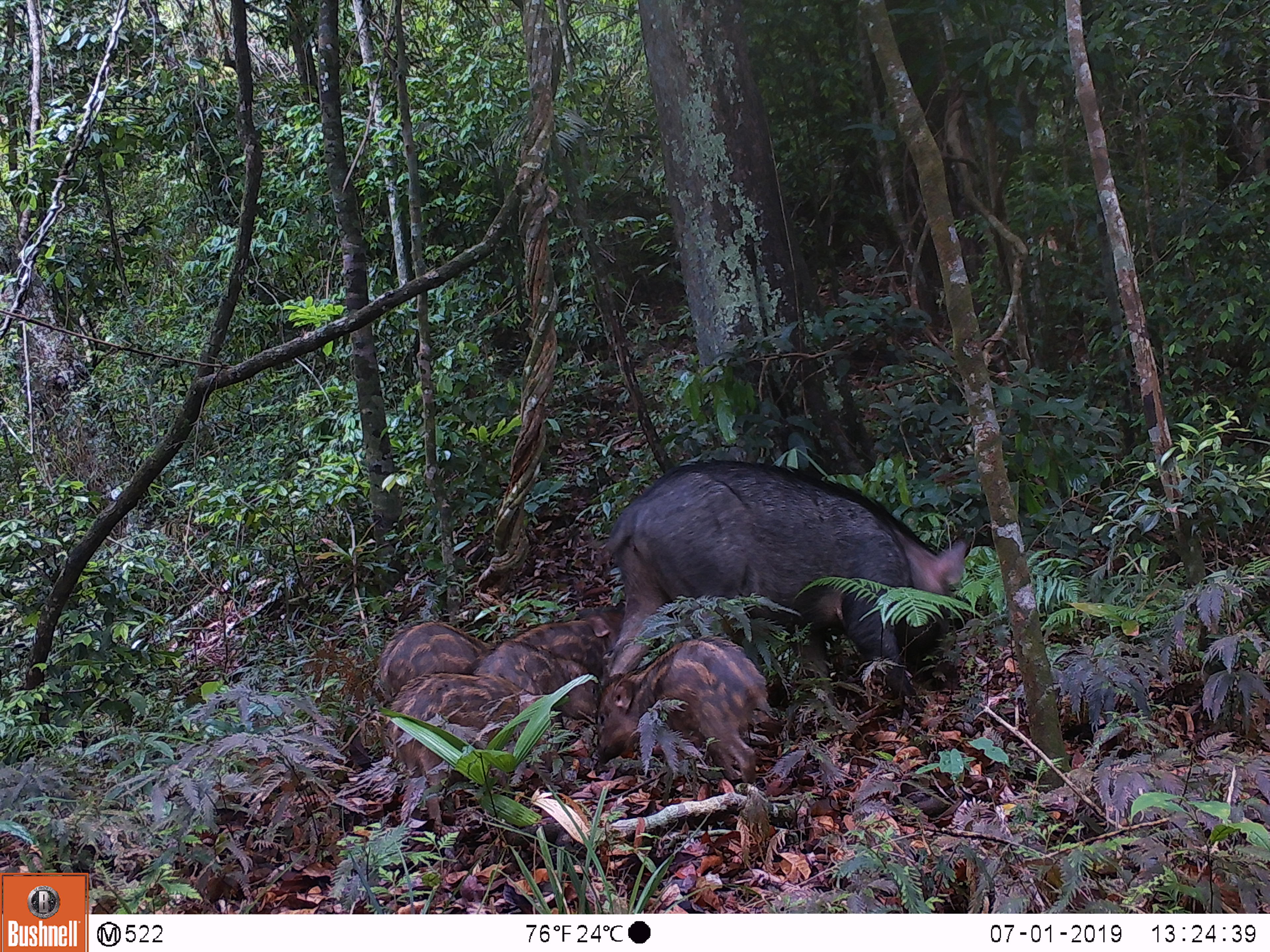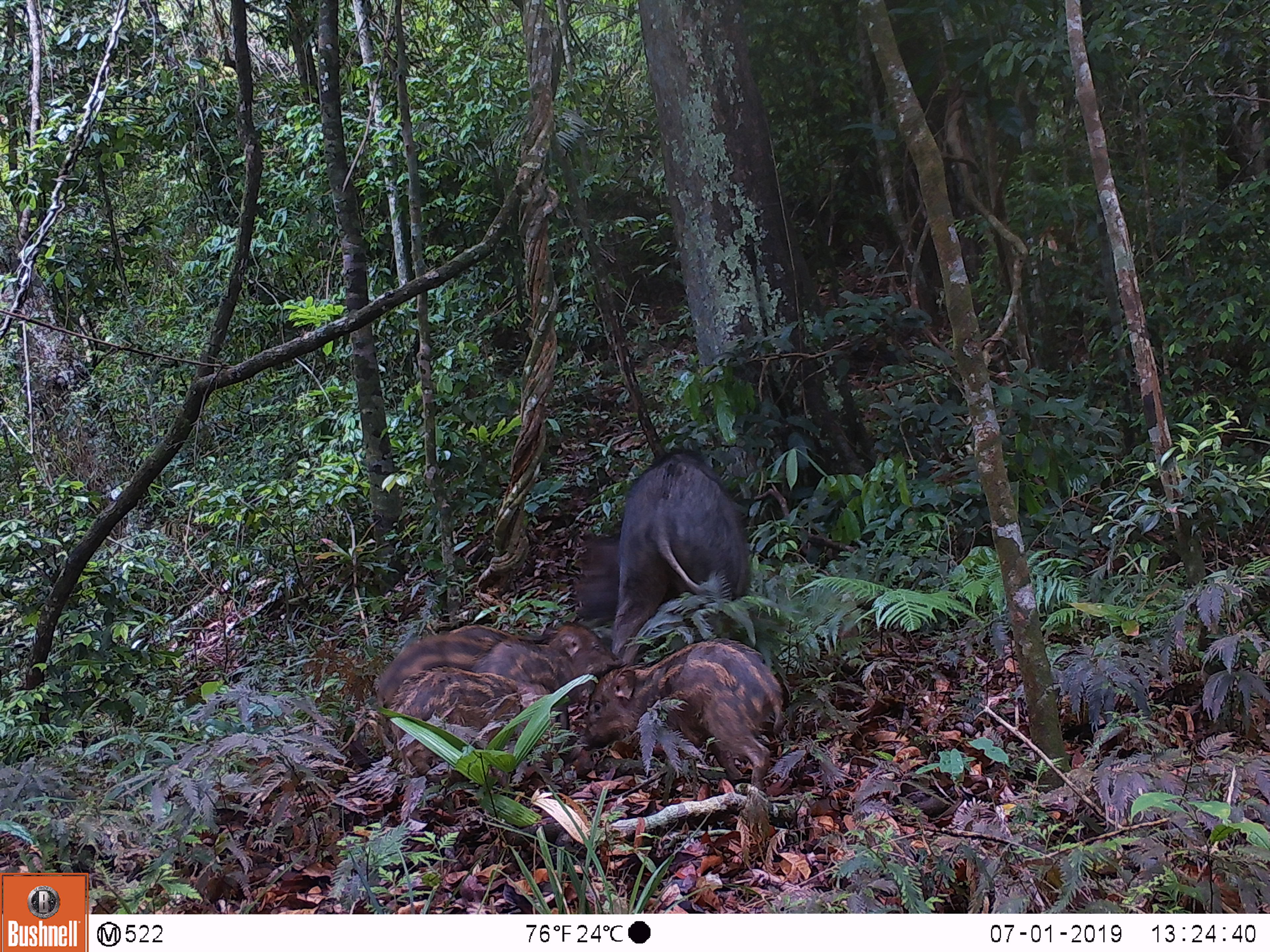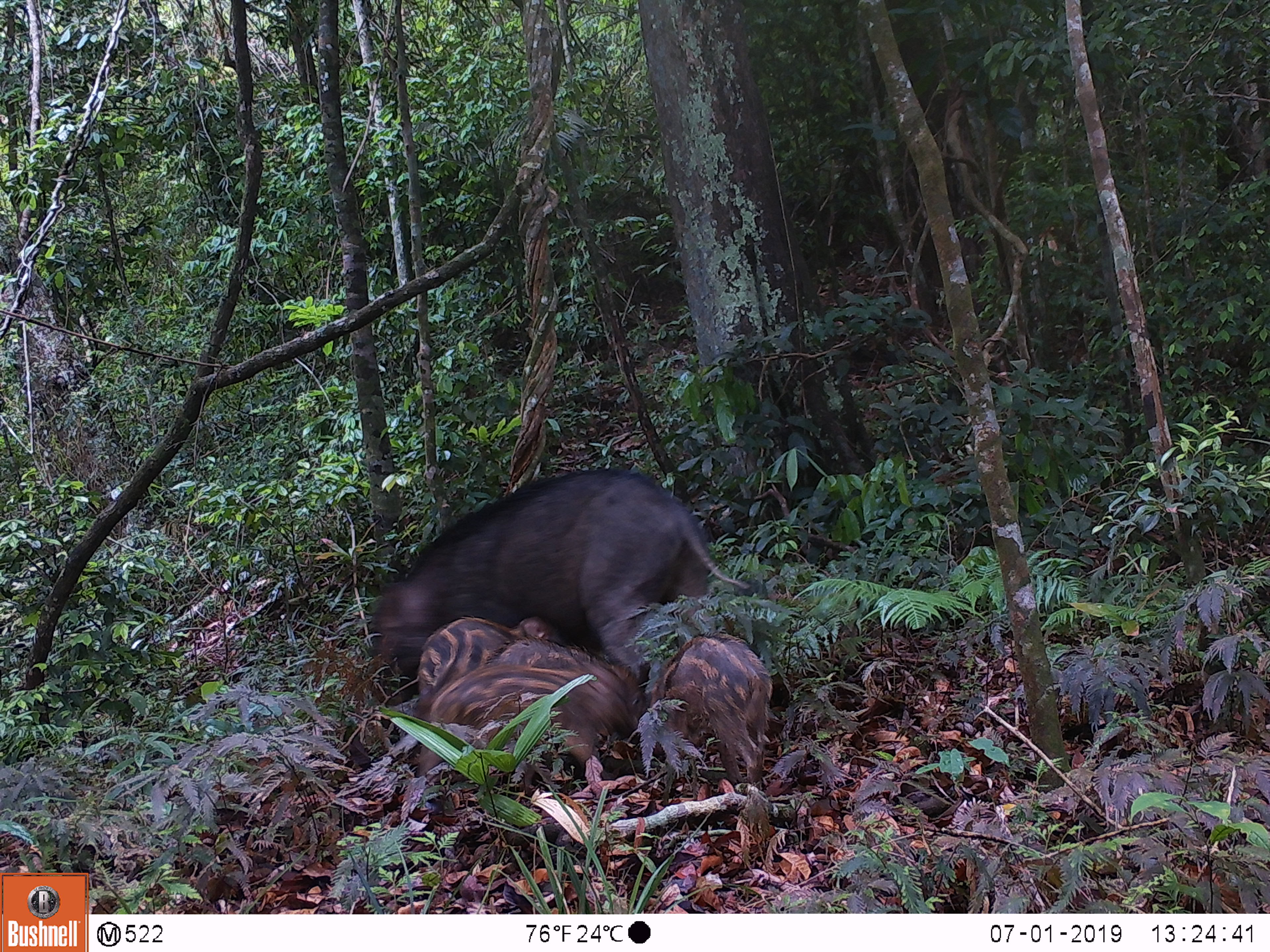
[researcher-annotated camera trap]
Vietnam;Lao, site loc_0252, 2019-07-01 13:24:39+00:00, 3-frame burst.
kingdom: Animalia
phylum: Chordata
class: Mammalia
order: Artiodactyla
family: Suidae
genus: Sus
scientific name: Sus scrofa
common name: eurasian wild pig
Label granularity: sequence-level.